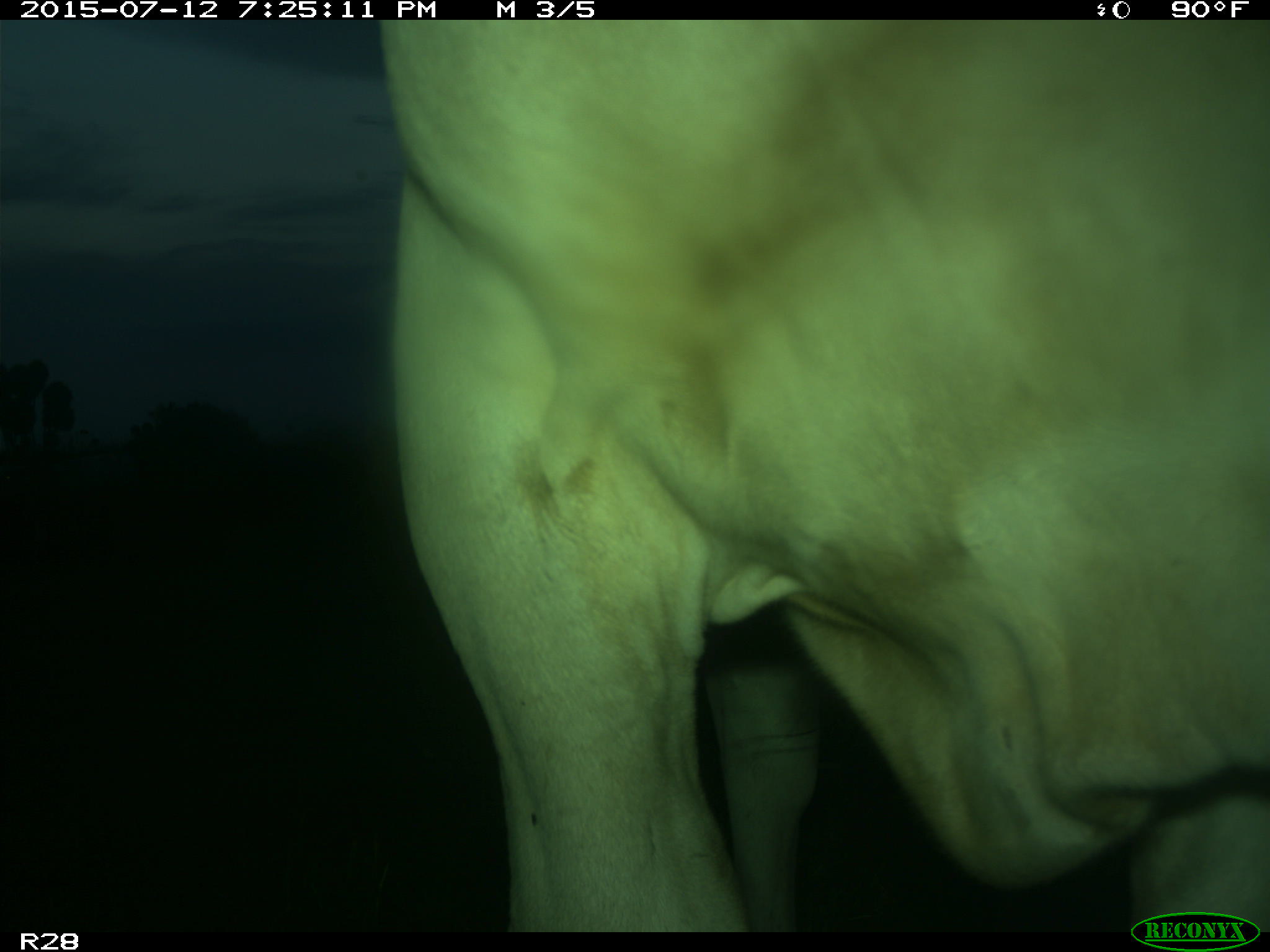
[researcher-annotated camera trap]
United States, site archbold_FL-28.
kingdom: Animalia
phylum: Chordata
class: Mammalia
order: Artiodactyla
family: Bovidae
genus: Bos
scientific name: Bos taurus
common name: domestic cow